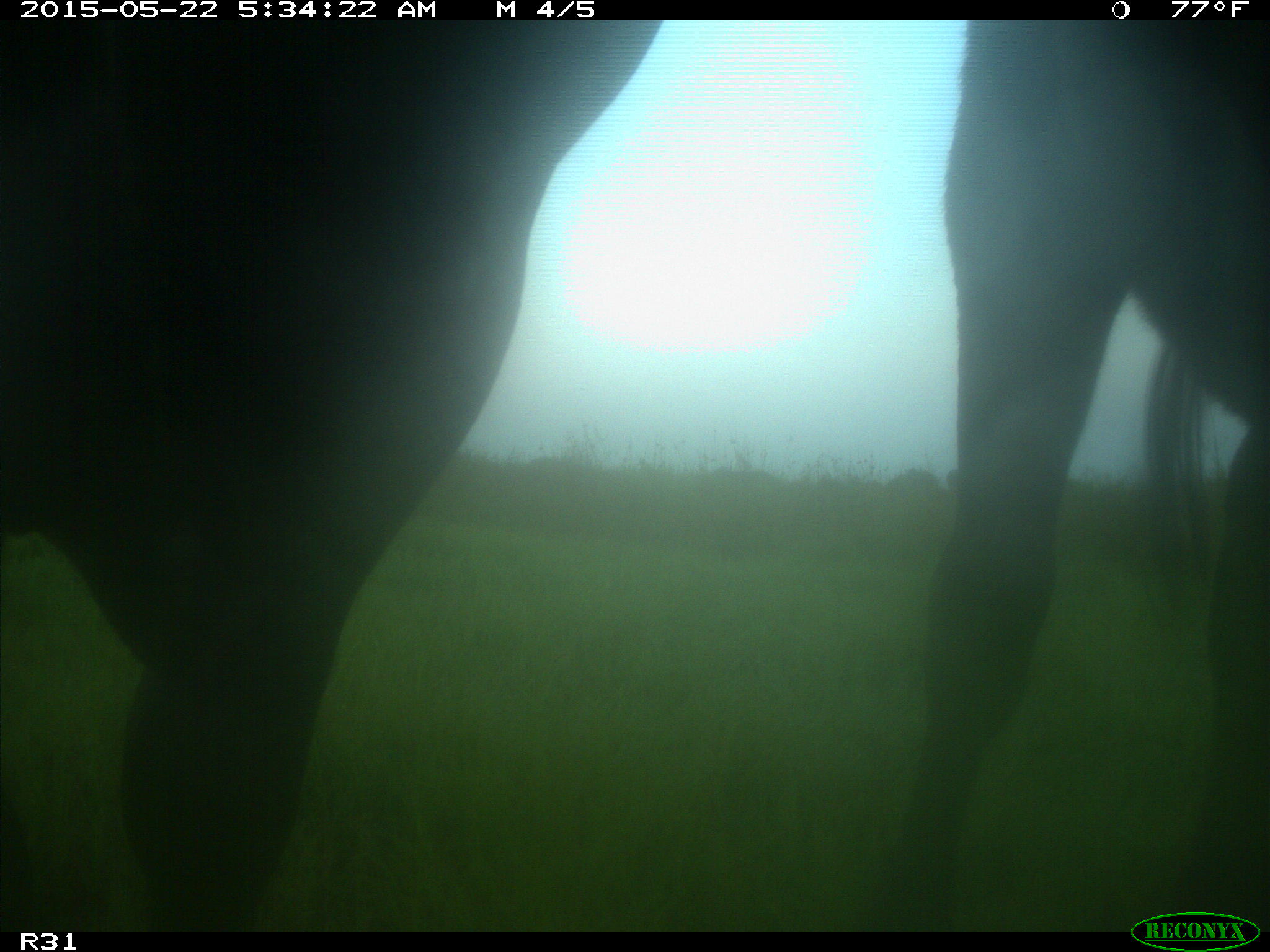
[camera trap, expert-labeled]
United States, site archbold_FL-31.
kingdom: Animalia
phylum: Chordata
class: Mammalia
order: Artiodactyla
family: Bovidae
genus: Bos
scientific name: Bos taurus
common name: domestic cow